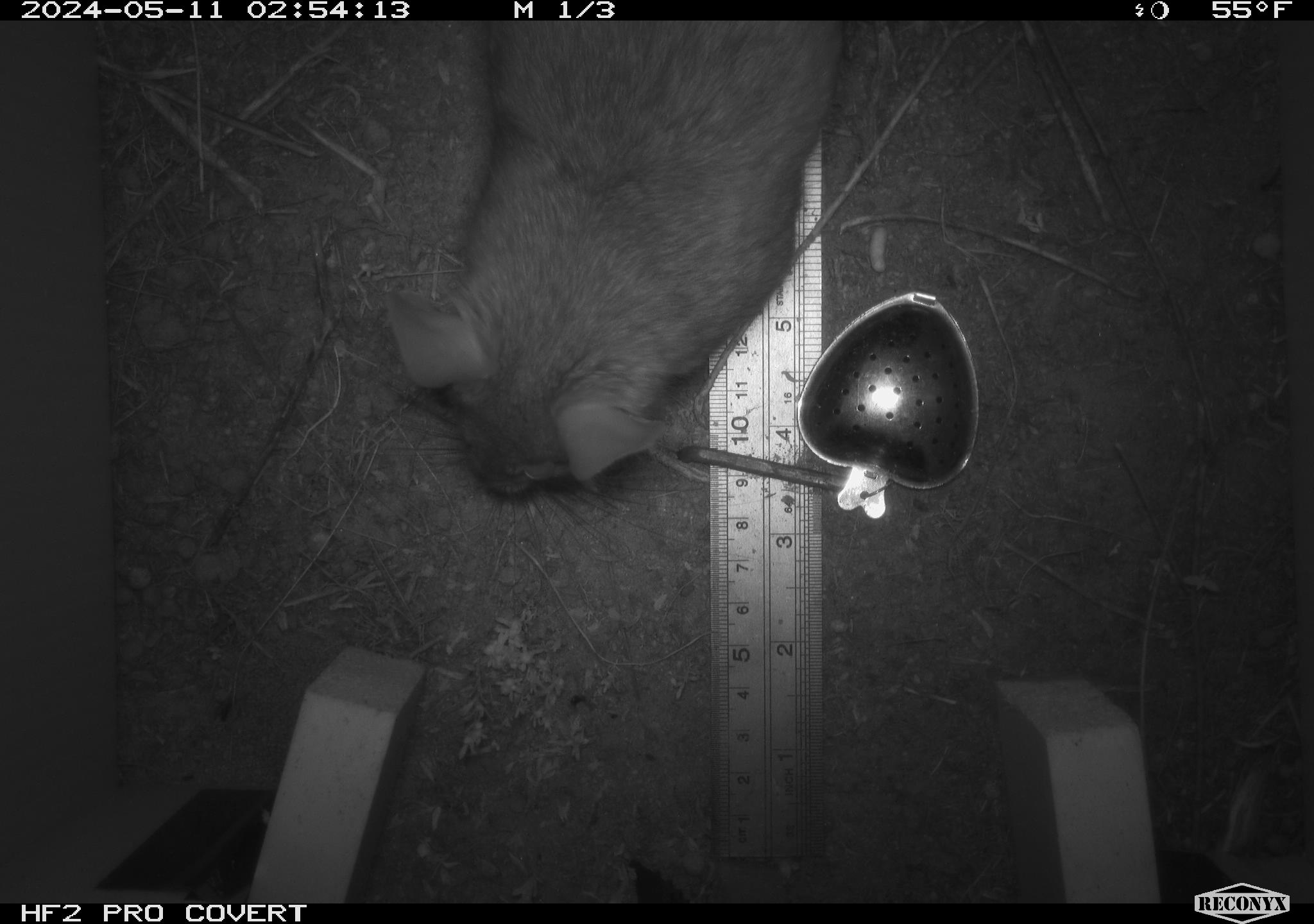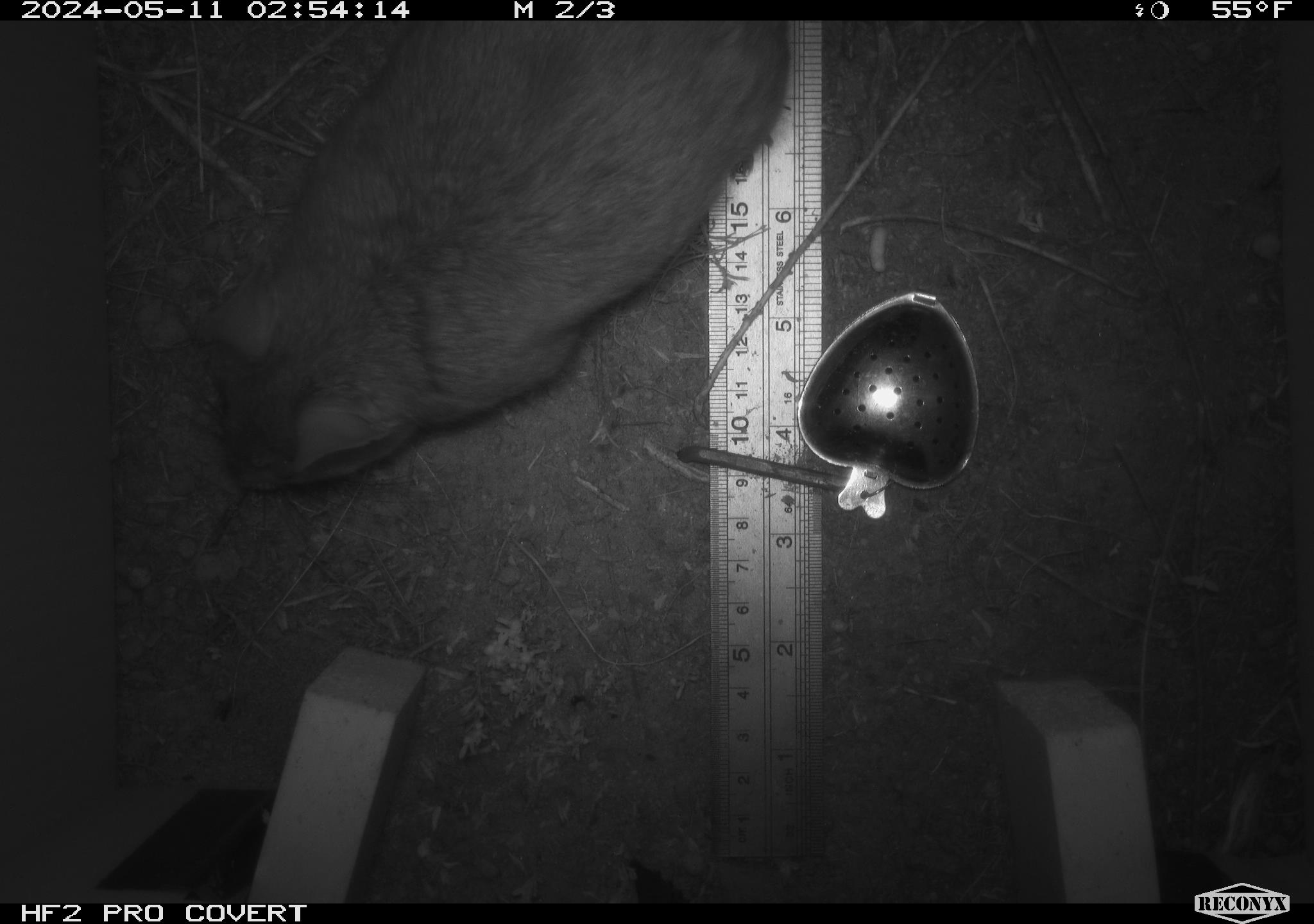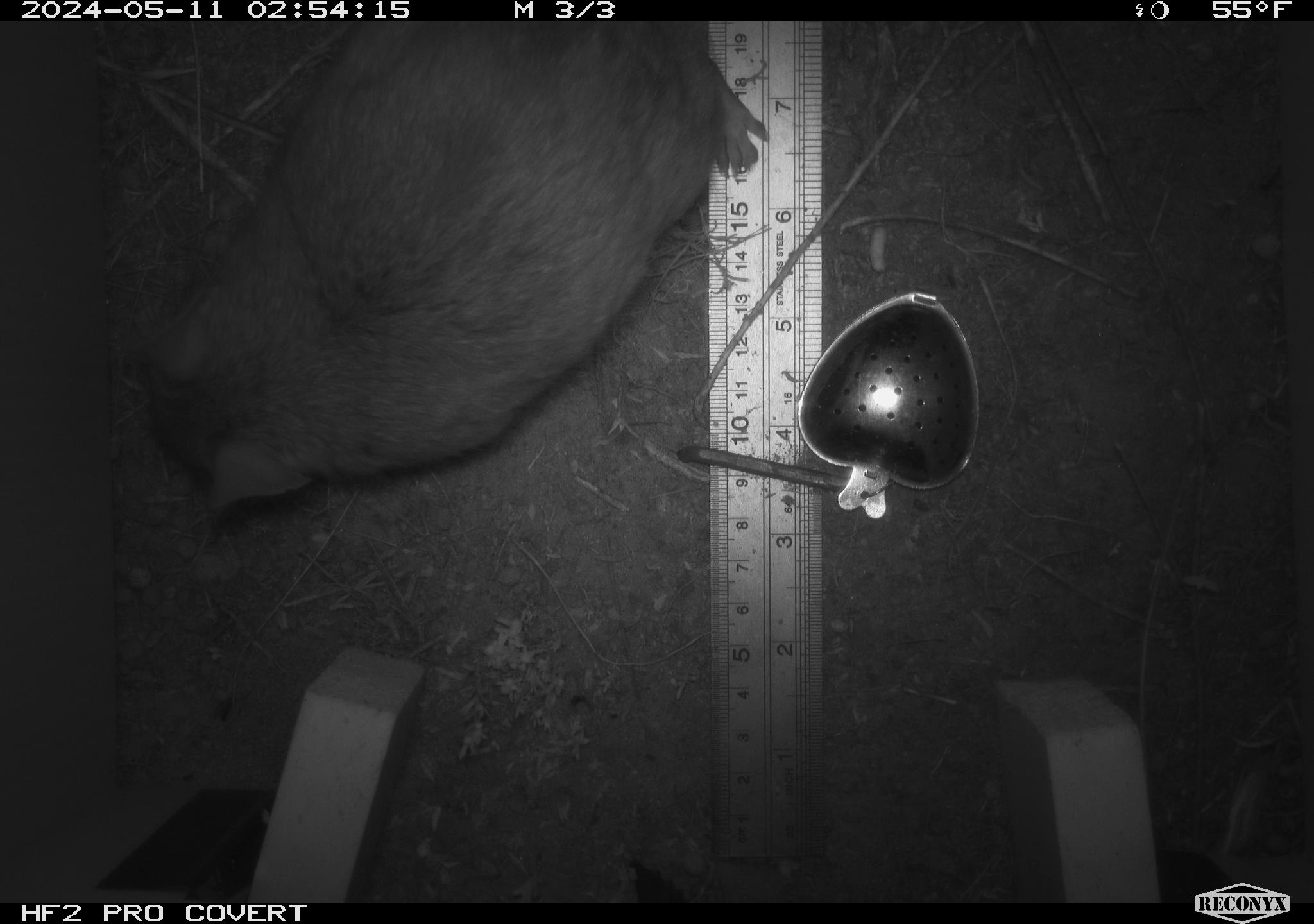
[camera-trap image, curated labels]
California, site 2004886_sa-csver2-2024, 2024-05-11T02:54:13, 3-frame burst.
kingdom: Animalia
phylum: Chordata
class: Mammalia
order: Rodentia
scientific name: Rodentia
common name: rodent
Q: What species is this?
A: Rodent (Rodentia).